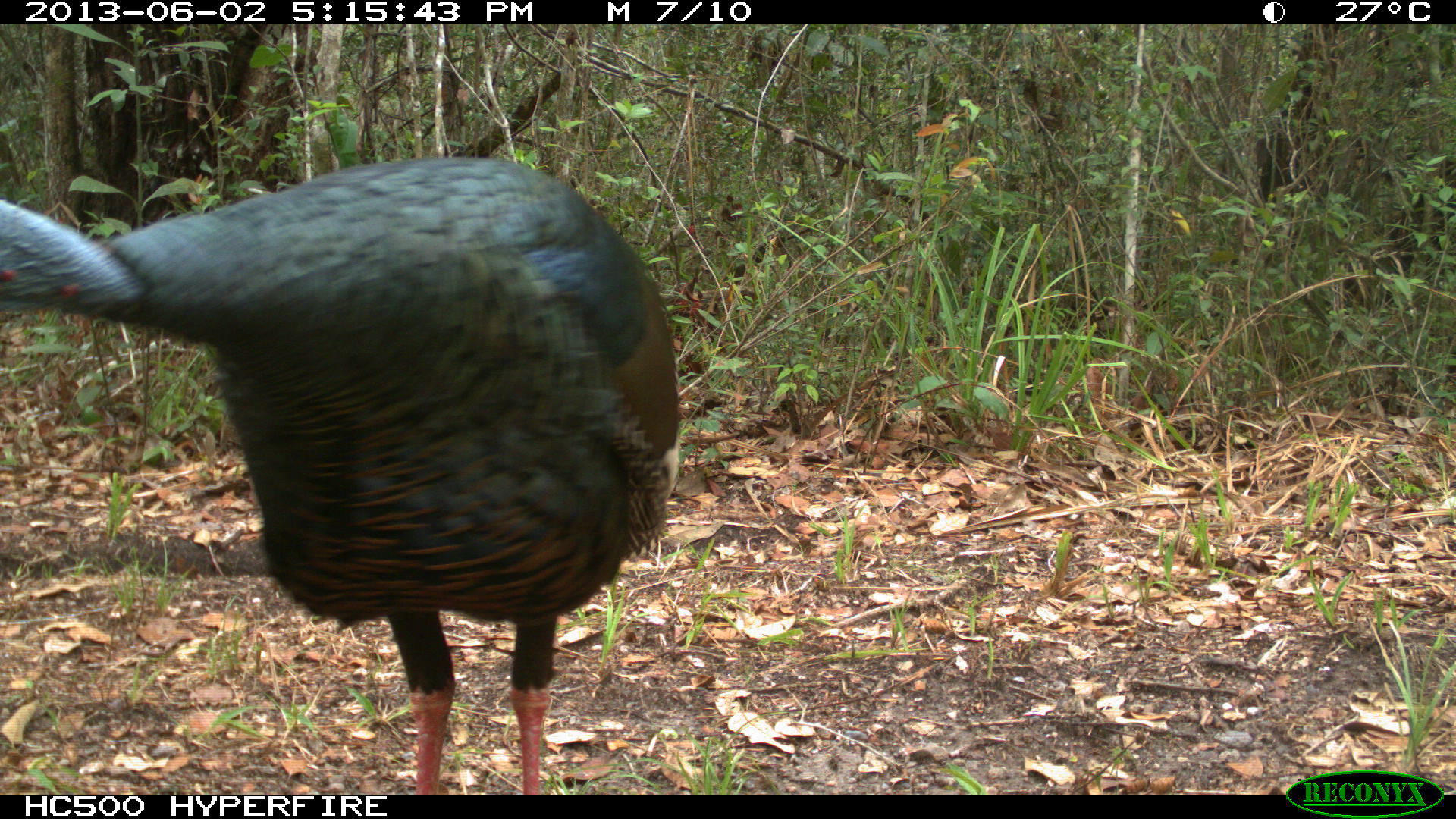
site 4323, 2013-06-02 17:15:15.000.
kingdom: Animalia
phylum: Chordata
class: Aves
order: Galliformes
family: Phasianidae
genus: Meleagris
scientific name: Meleagris ocellata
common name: ocellated turkey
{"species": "Meleagris ocellata (ocellated turkey)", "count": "1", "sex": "male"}